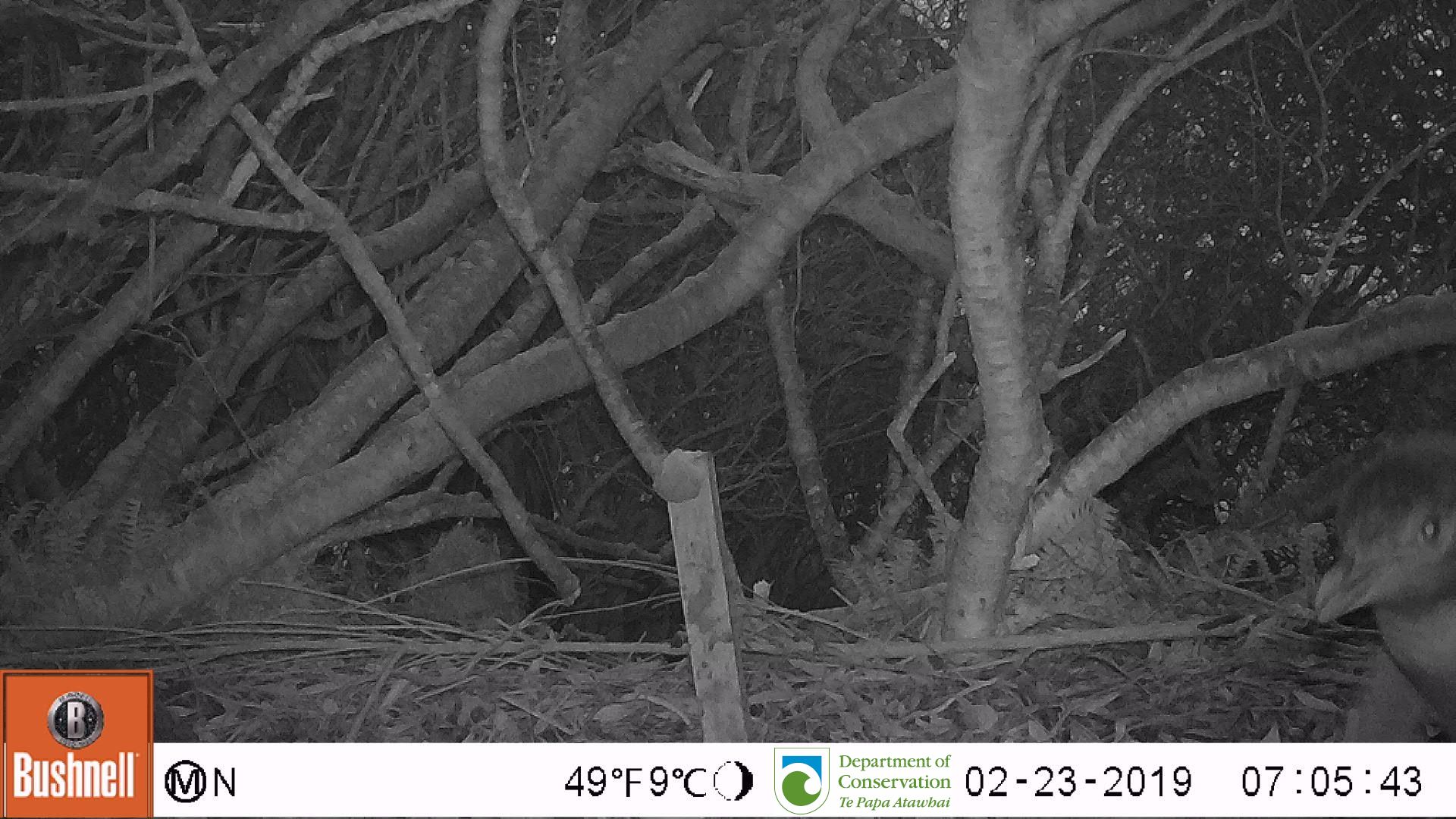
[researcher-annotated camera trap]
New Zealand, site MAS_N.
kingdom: Animalia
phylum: Chordata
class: Aves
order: Sphenisciformes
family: Spheniscidae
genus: Megadyptes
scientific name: Megadyptes antipodes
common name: yellow-eyed penguin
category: yellow eyed penguin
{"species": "yellow eyed penguin (yellow-eyed penguin) (Megadyptes antipodes)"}